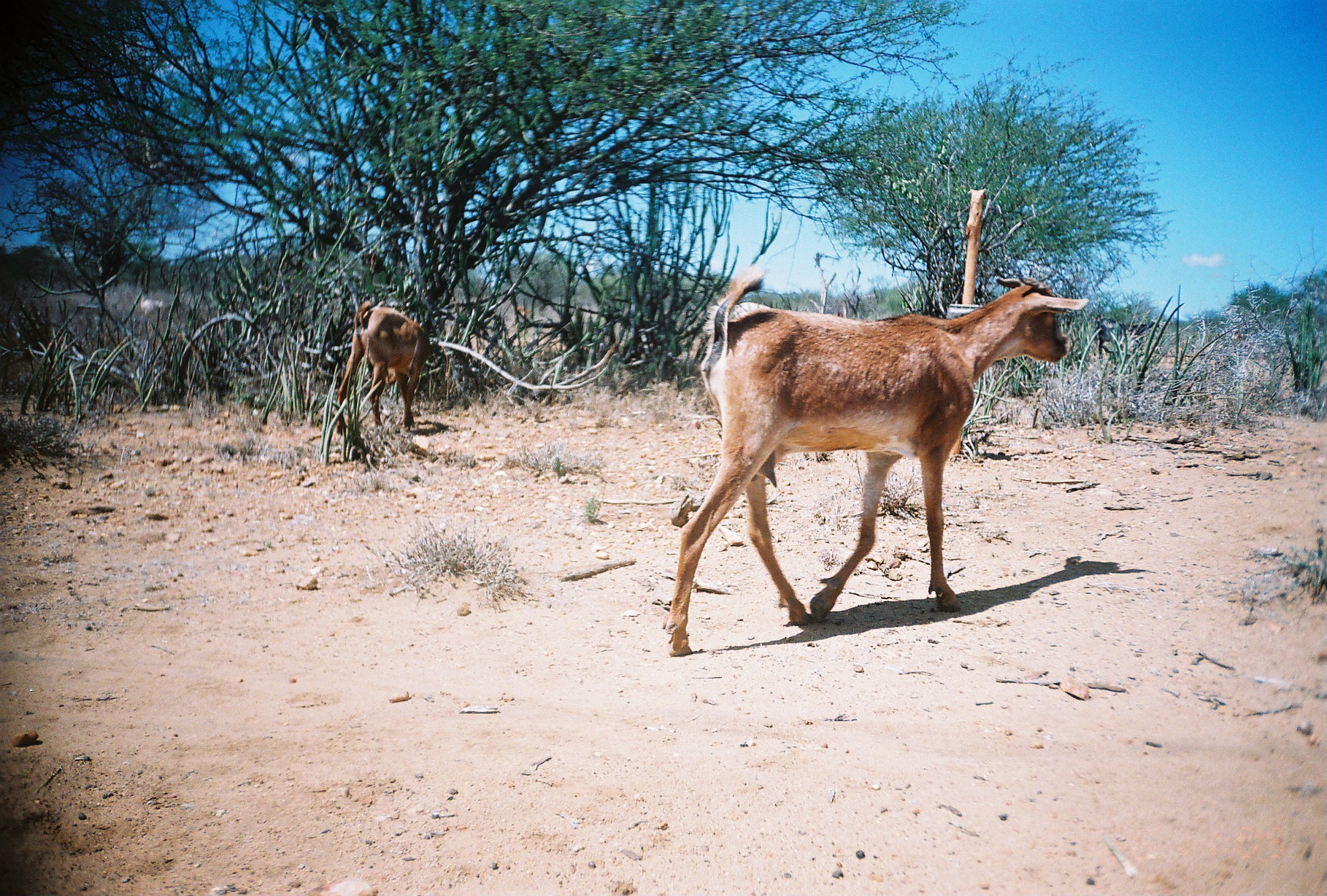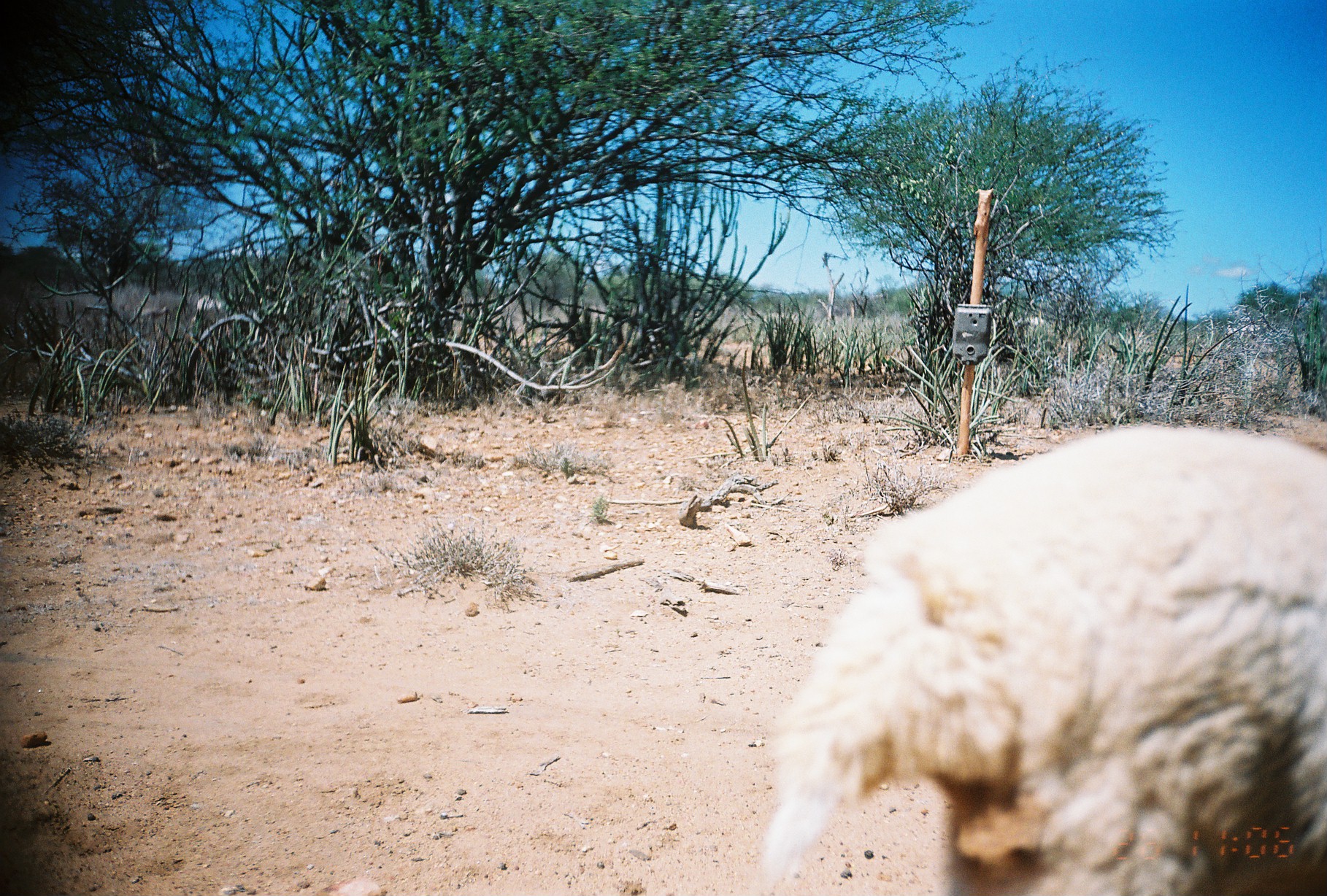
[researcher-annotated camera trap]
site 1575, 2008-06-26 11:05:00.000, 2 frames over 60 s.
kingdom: Animalia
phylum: Chordata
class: Mammalia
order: Artiodactyla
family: Bovidae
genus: Capra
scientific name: Capra aegagrus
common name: wild goat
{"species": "Capra aegagrus (wild goat)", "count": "3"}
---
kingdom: Animalia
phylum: Chordata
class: Mammalia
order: Artiodactyla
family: Bovidae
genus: Ovis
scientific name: Ovis aries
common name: domestic sheep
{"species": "Ovis aries (domestic sheep)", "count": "2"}